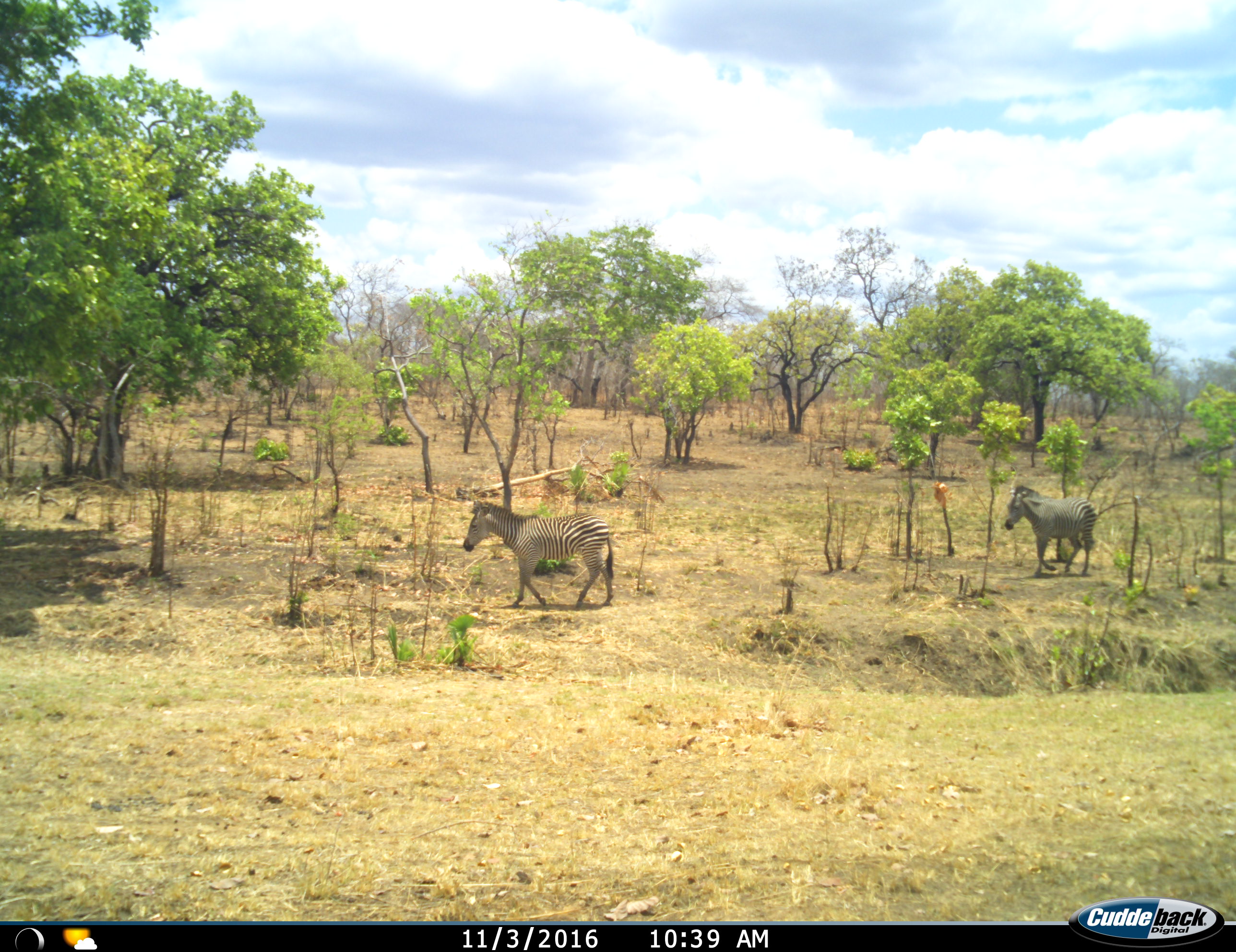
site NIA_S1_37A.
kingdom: Animalia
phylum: Chordata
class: Mammalia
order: Perissodactyla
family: Equidae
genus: Equus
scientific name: Equus quagga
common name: plains zebra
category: zebraplains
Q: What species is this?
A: Zebraplains (plains zebra) (Equus quagga).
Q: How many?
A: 2.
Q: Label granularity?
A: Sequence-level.